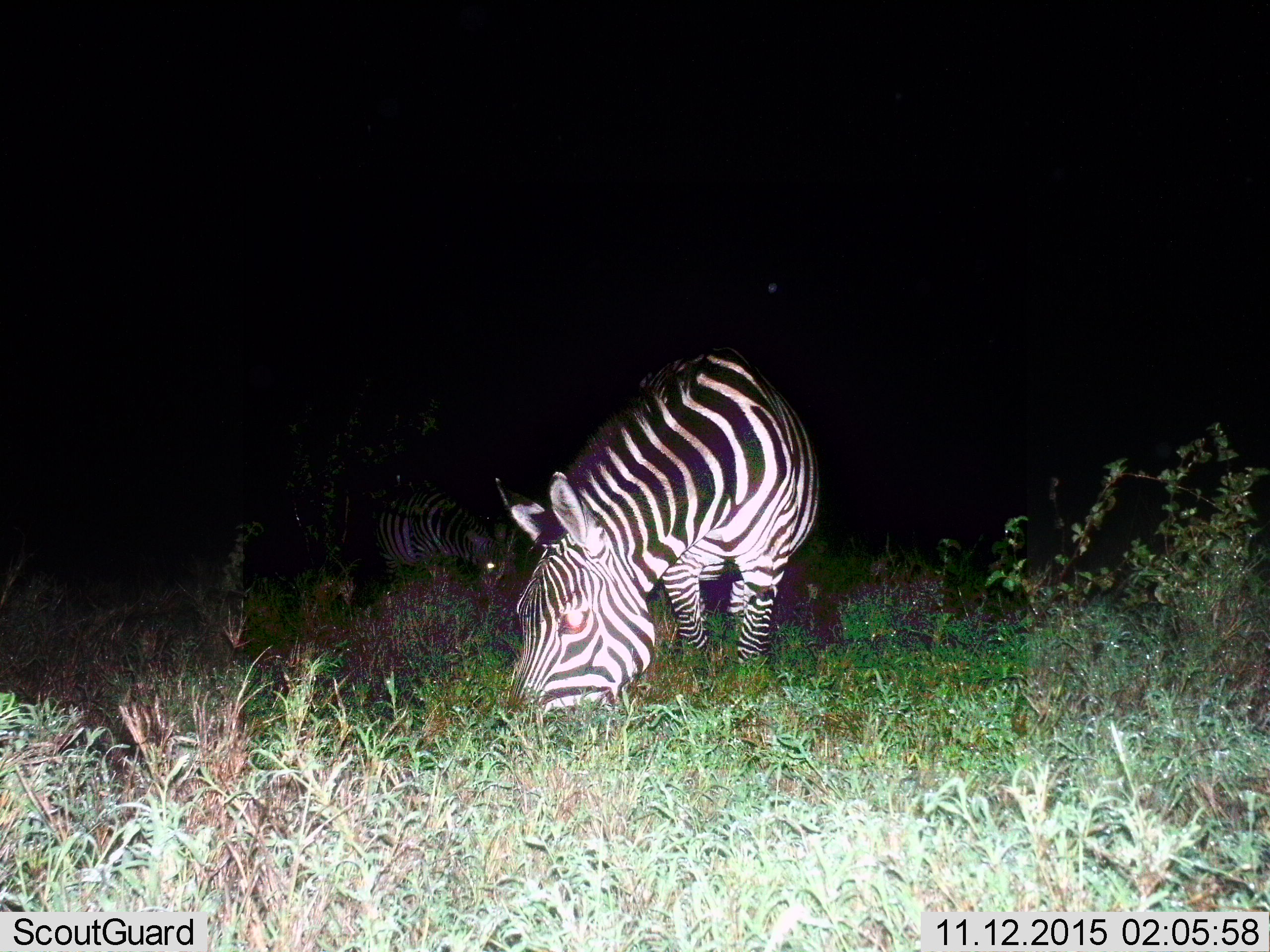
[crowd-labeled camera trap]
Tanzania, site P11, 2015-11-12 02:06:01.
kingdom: Animalia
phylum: Chordata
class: Mammalia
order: Perissodactyla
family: Equidae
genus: Equus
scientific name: Equus quagga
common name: plains zebra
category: zebra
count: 2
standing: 0%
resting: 0%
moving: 0%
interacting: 0%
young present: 0%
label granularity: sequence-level